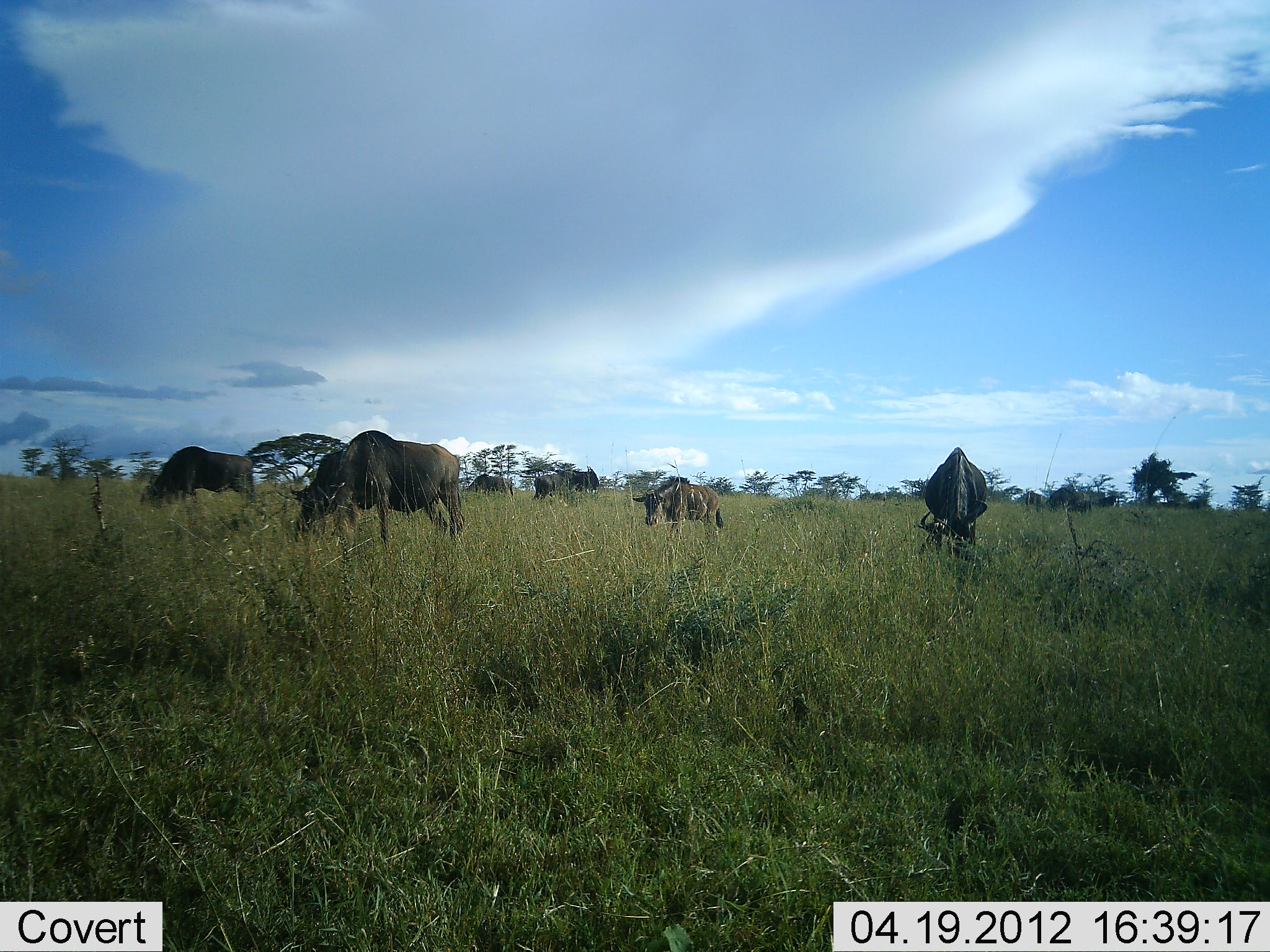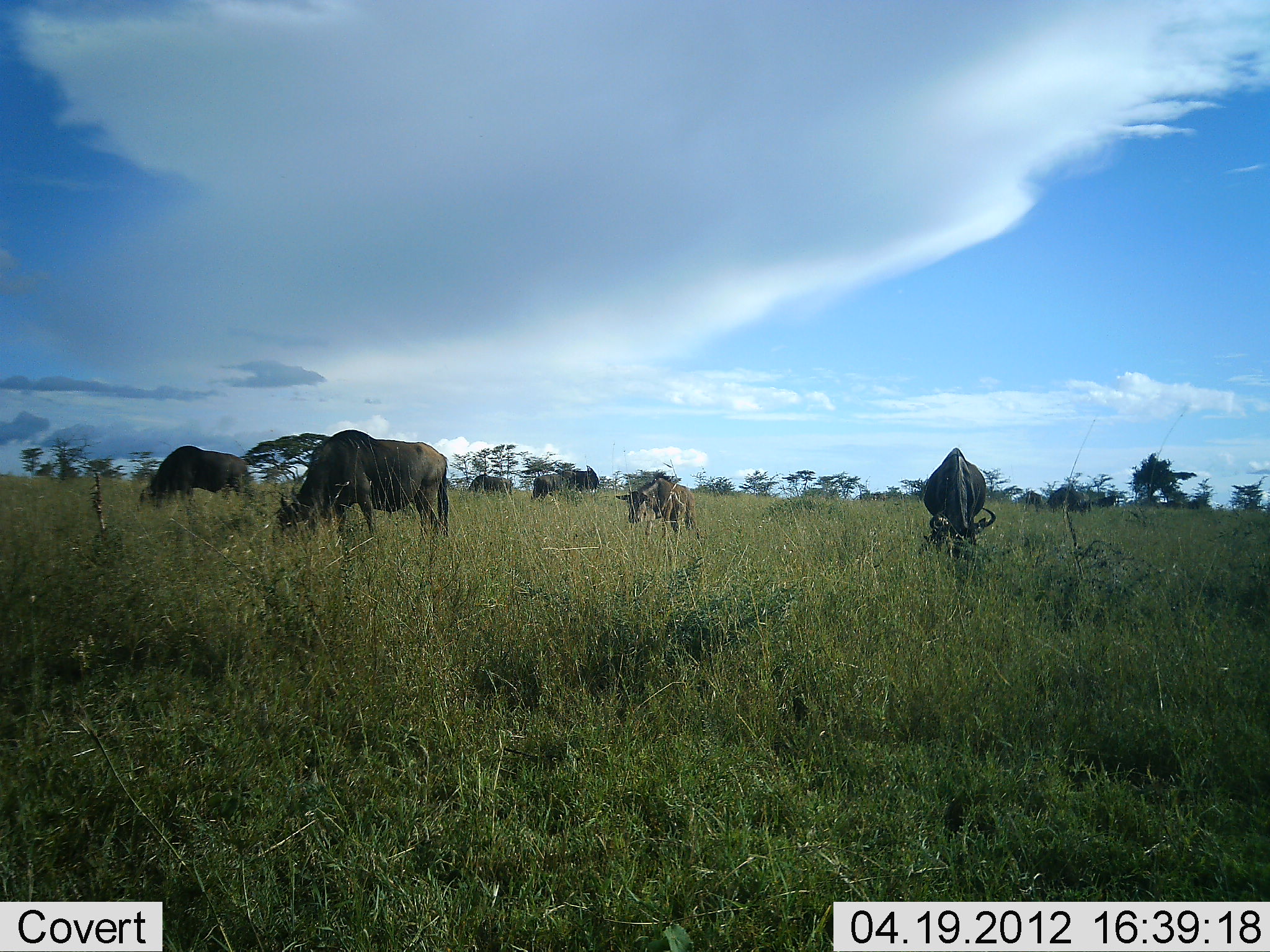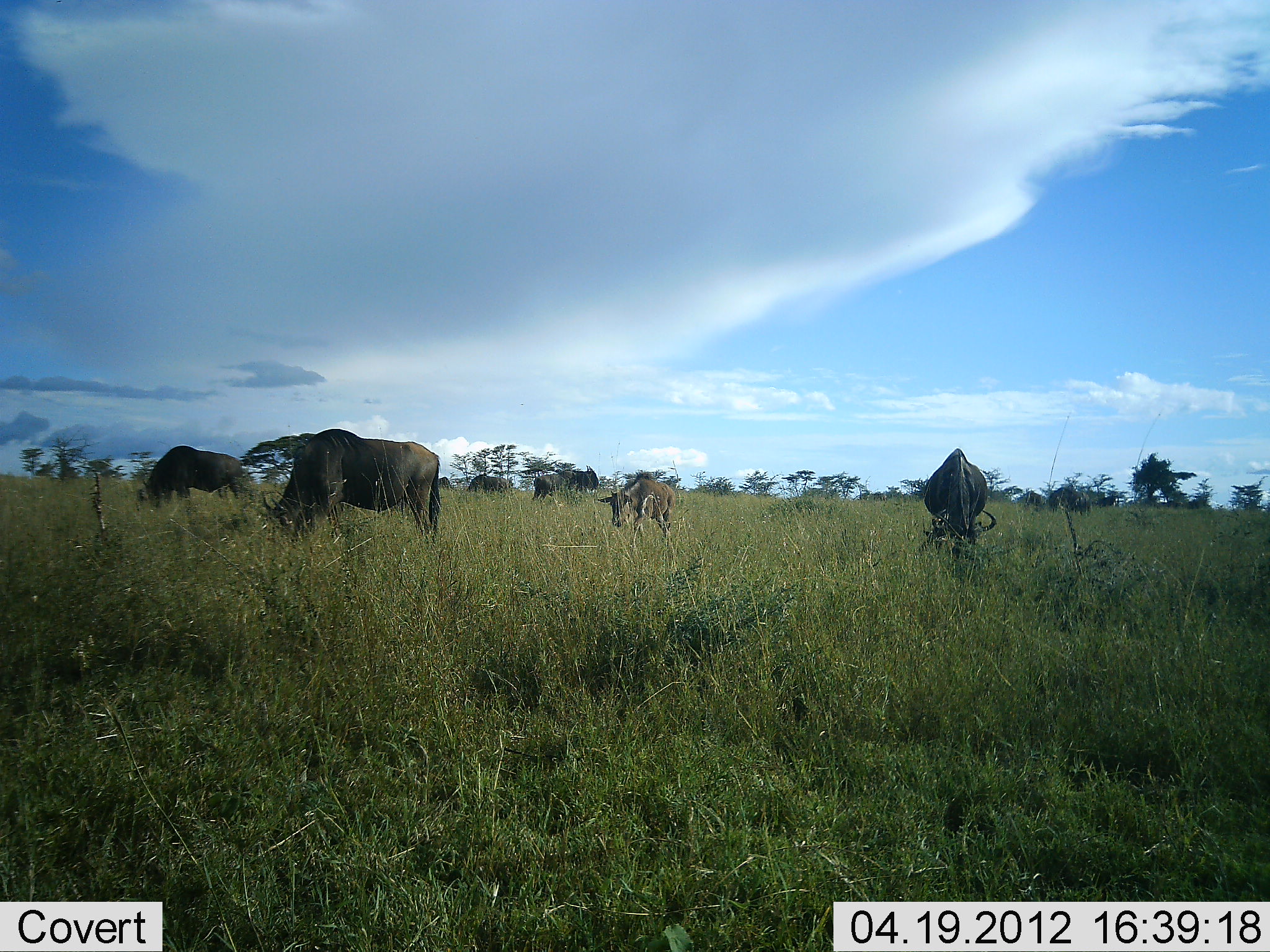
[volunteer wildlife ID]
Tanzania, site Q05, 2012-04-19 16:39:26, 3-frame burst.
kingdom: Animalia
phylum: Chordata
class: Mammalia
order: Artiodactyla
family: Bovidae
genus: Connochaetes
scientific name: Connochaetes taurinus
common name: blue wildebeest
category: wildebeest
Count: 6.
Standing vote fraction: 33%.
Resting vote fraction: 0%.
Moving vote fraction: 12%.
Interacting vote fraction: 0%.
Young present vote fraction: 42%.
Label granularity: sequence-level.